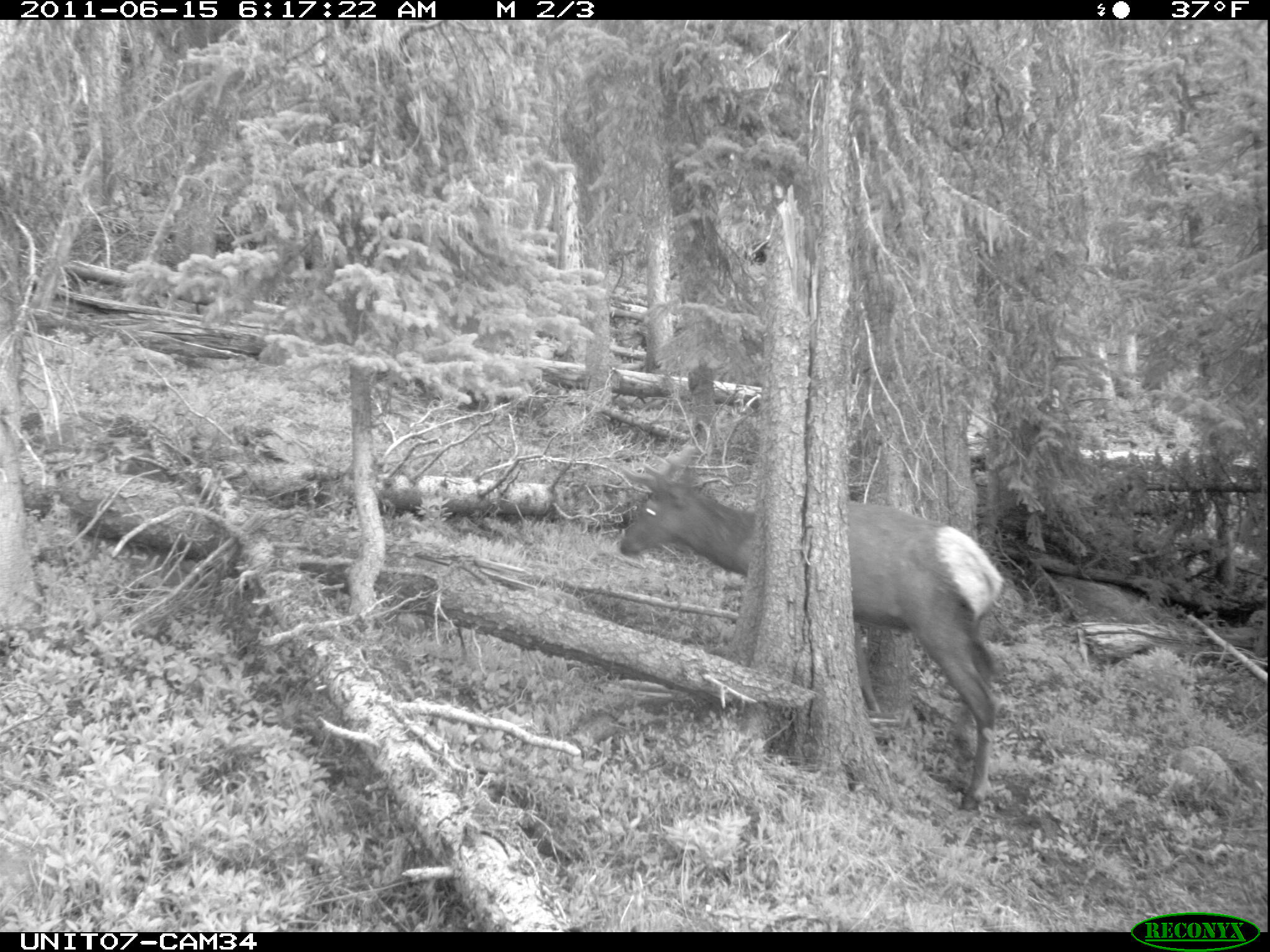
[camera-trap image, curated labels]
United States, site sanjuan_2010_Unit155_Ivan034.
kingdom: Animalia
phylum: Chordata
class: Mammalia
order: Artiodactyla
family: Cervidae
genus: Cervus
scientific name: Cervus elaphus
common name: red deer